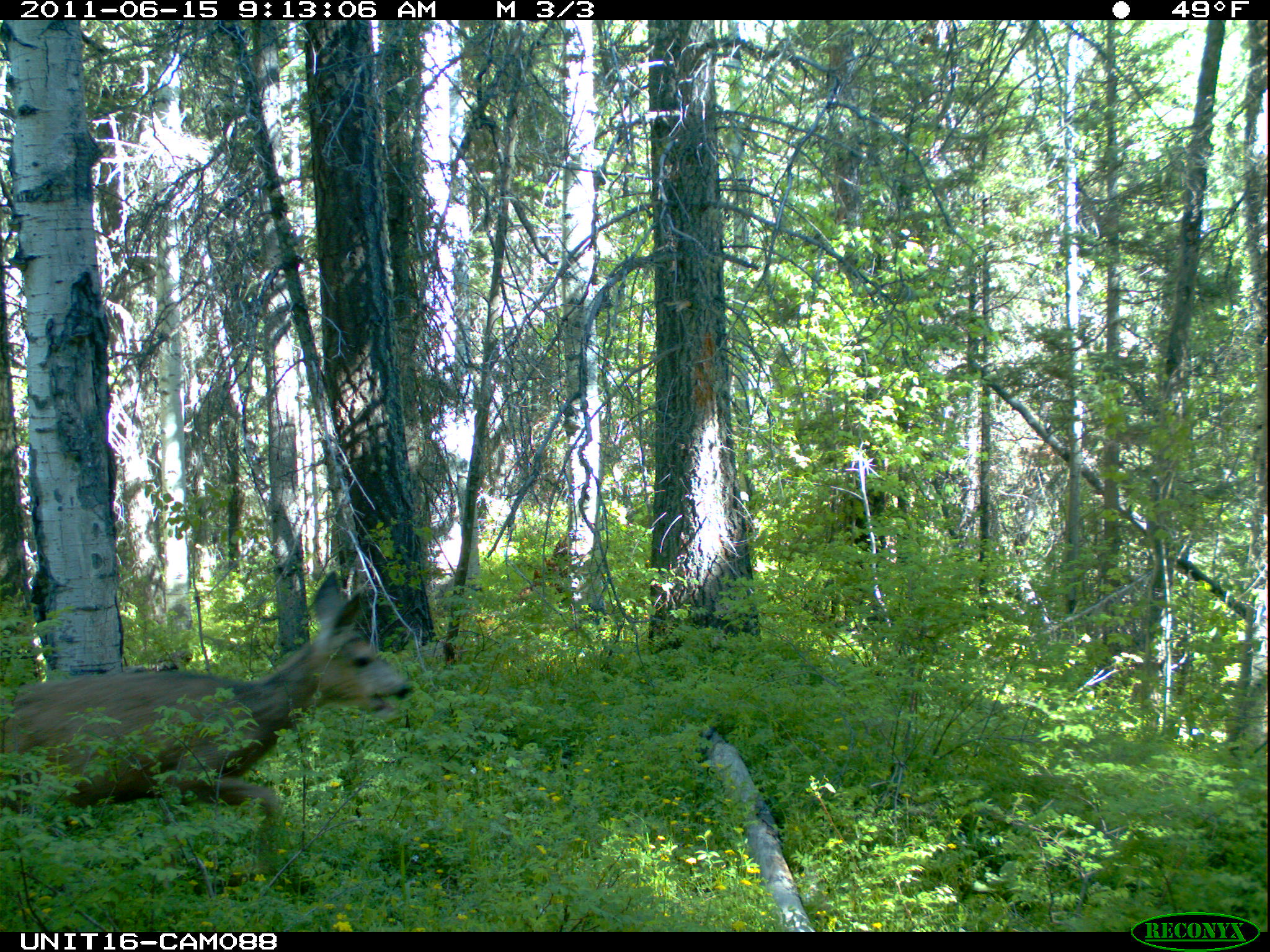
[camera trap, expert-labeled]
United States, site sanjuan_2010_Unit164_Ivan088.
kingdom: Animalia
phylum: Chordata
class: Mammalia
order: Artiodactyla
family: Cervidae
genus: Odocoileus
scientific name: Odocoileus hemionus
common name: mule deer